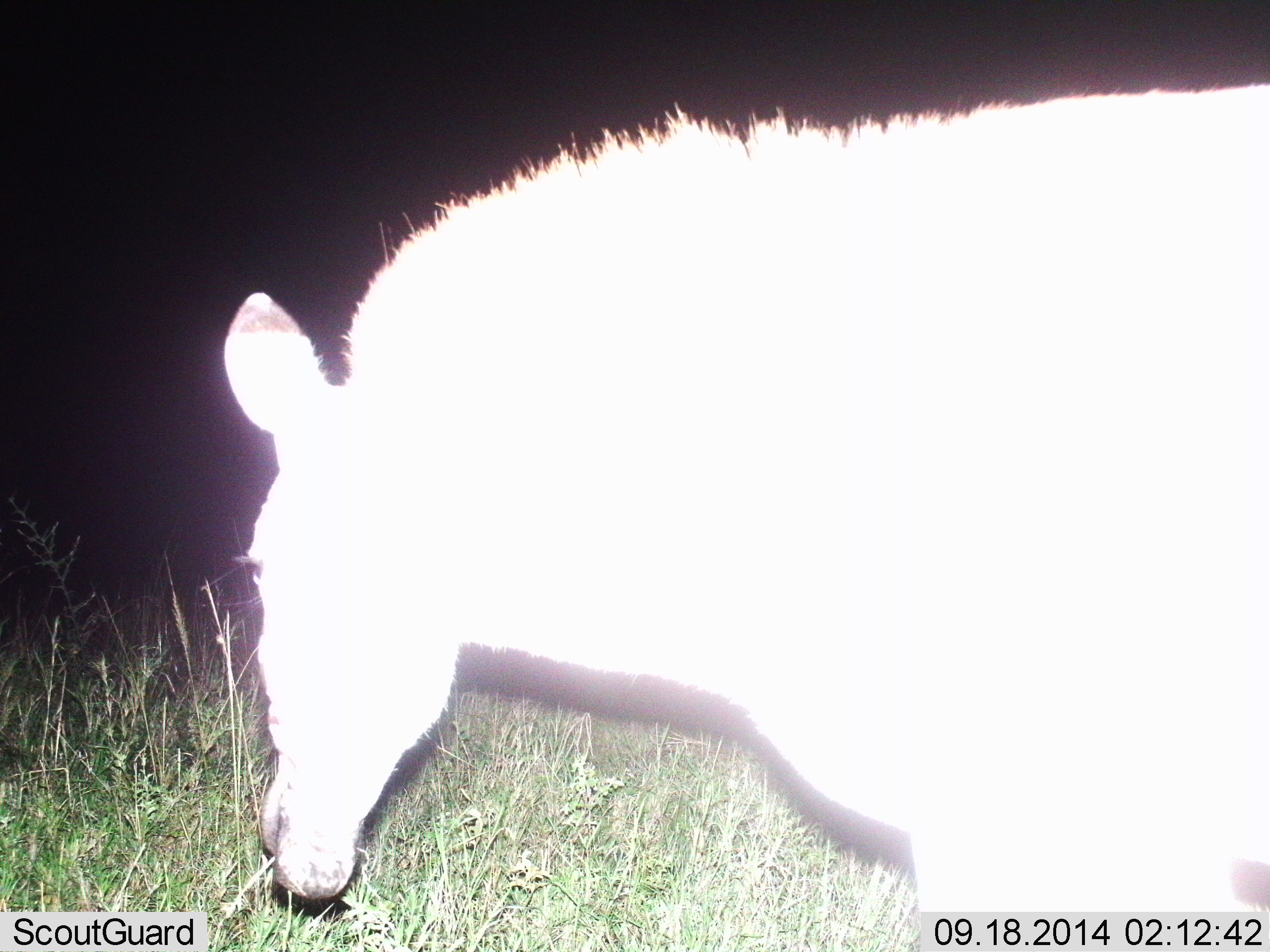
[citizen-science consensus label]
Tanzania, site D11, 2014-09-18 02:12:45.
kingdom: Animalia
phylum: Chordata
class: Mammalia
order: Perissodactyla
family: Equidae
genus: Equus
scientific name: Equus quagga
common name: plains zebra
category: zebra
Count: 1.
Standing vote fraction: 20%.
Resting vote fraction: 0%.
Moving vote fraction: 20%.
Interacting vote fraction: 0%.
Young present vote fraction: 0%.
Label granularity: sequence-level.